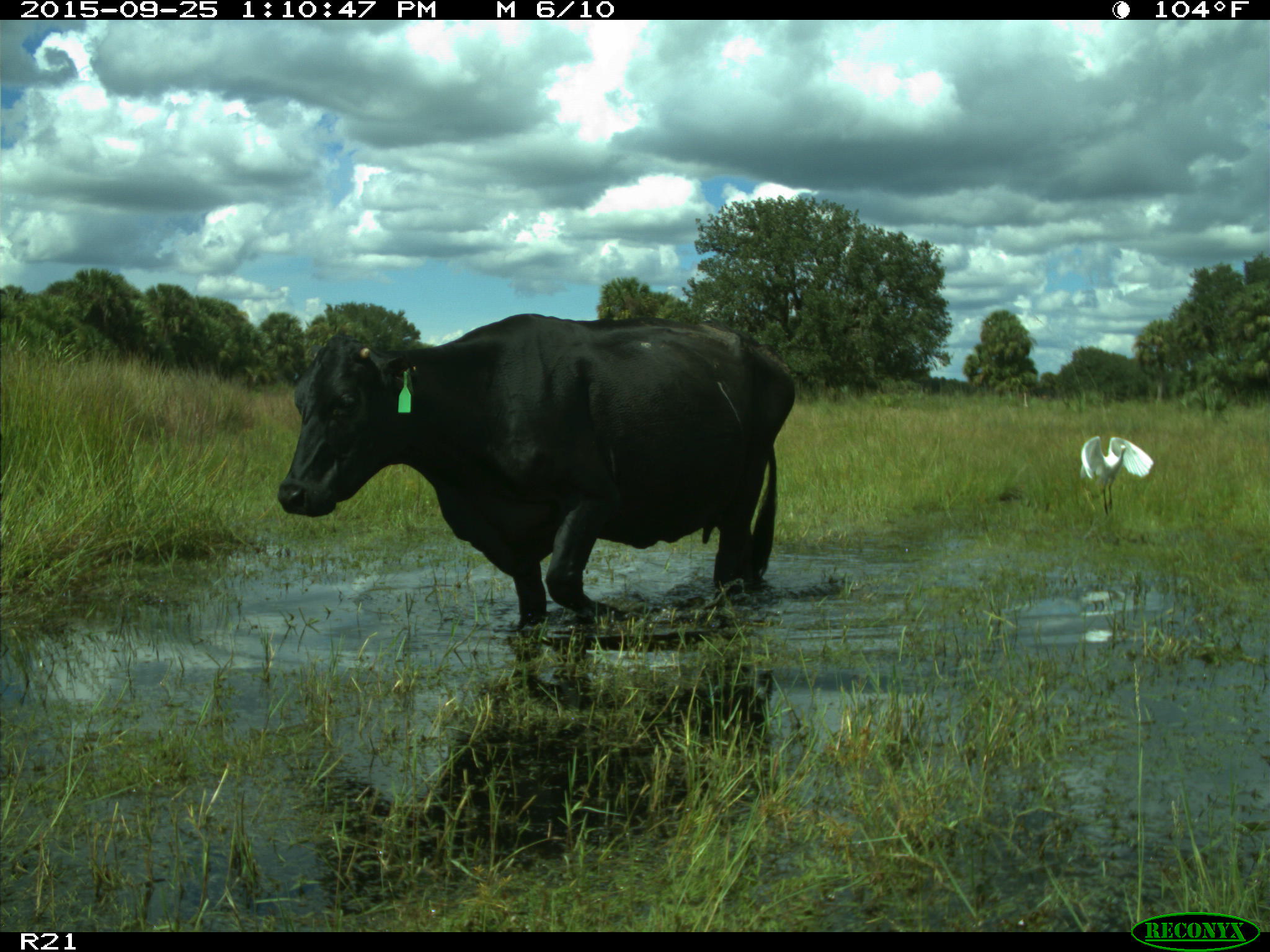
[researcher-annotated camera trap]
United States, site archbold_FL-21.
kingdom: Animalia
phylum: Chordata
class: Mammalia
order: Artiodactyla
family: Bovidae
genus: Bos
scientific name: Bos taurus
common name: domestic cow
Bos taurus (domestic cow).